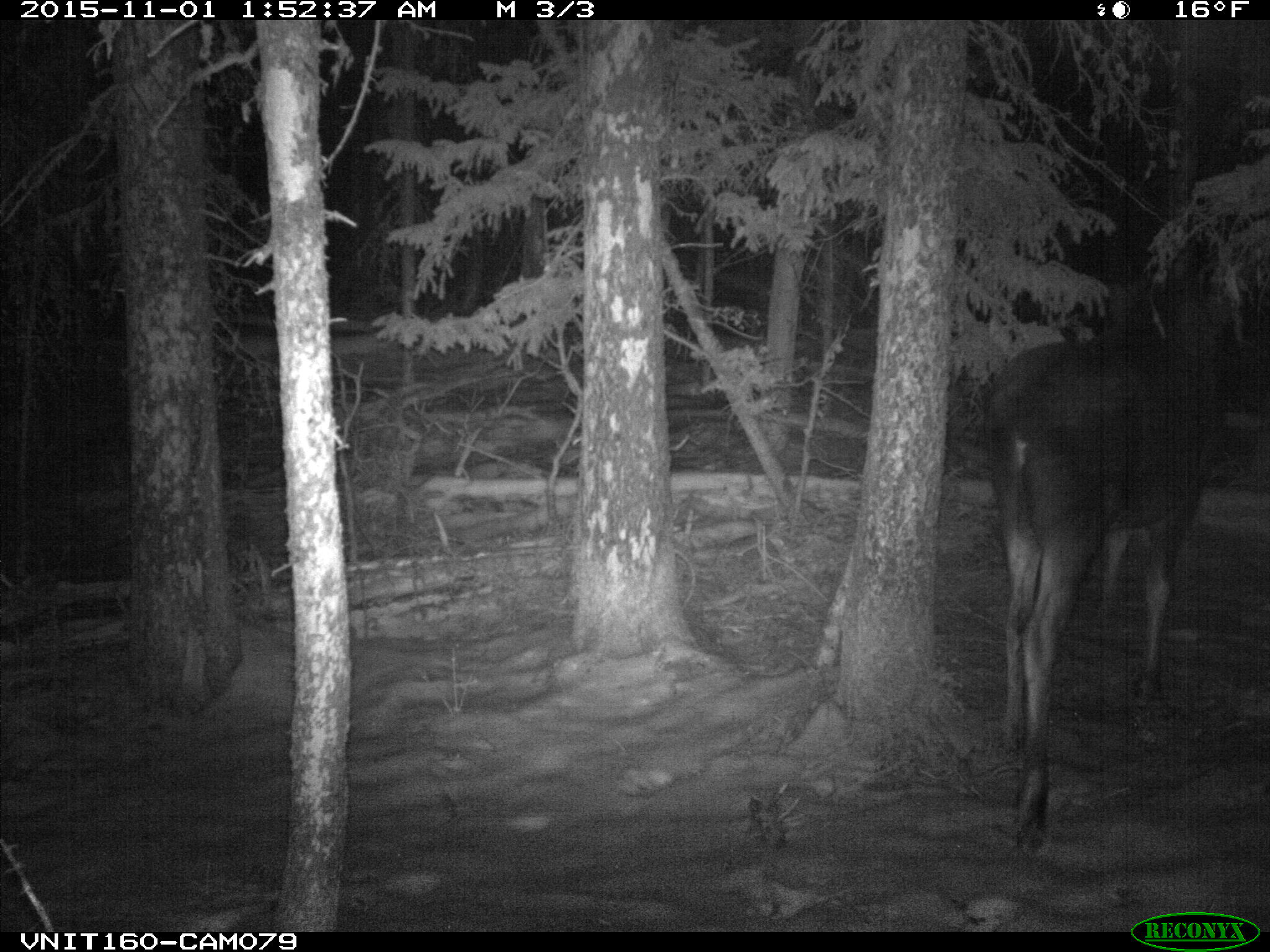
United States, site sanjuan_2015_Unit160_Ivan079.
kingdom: Animalia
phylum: Chordata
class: Mammalia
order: Artiodactyla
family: Cervidae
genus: Alces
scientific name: Alces alces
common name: moose